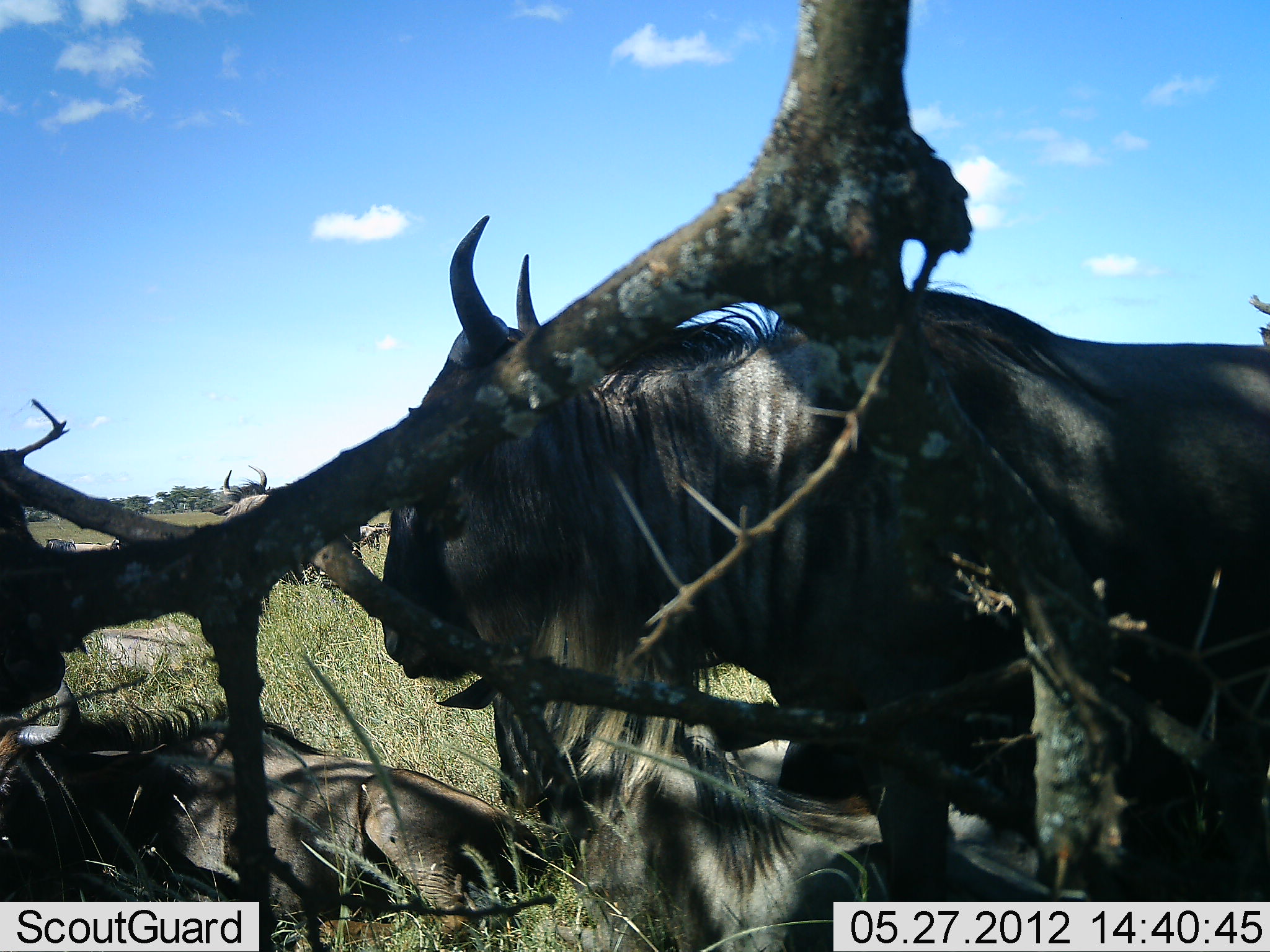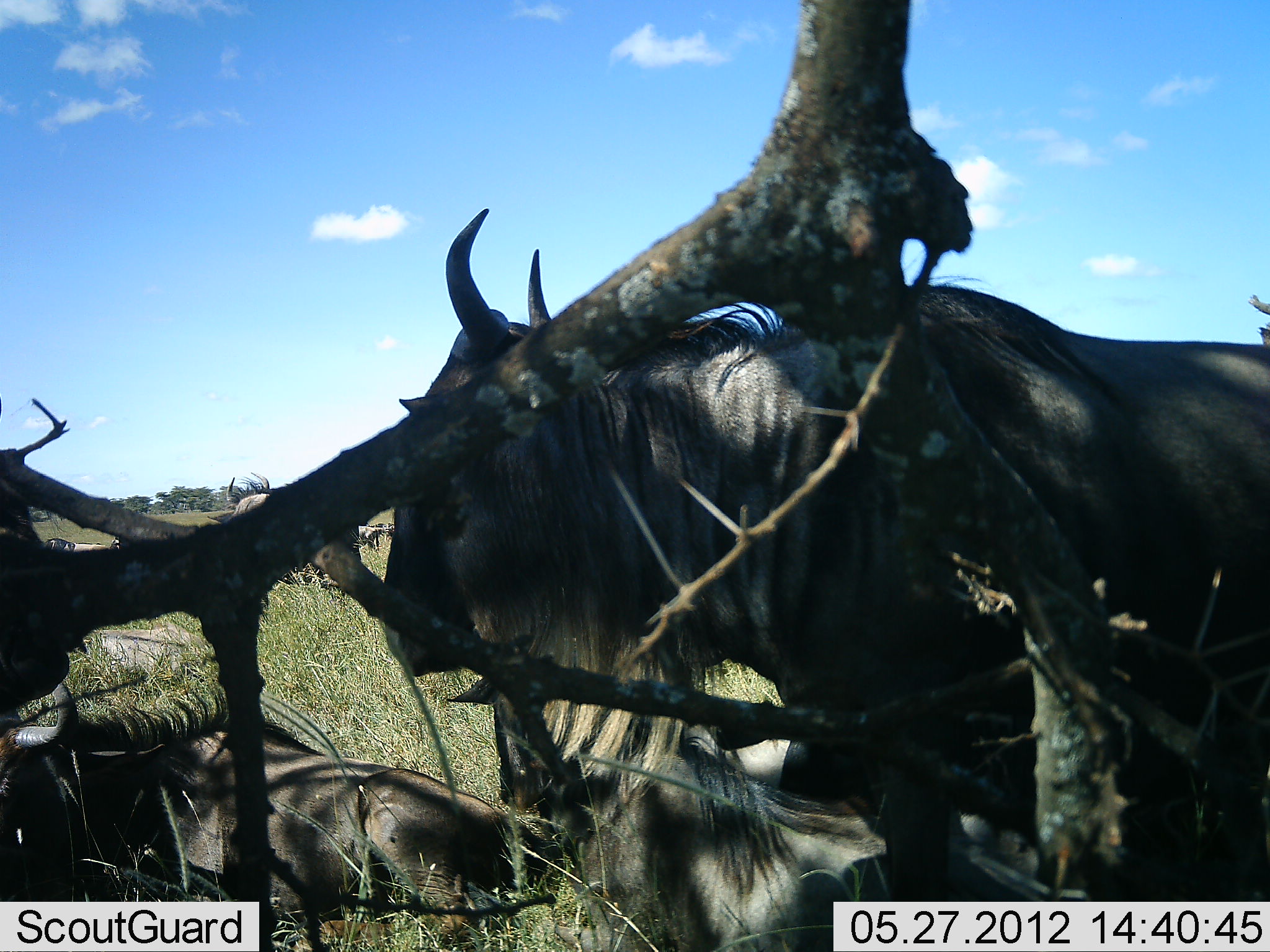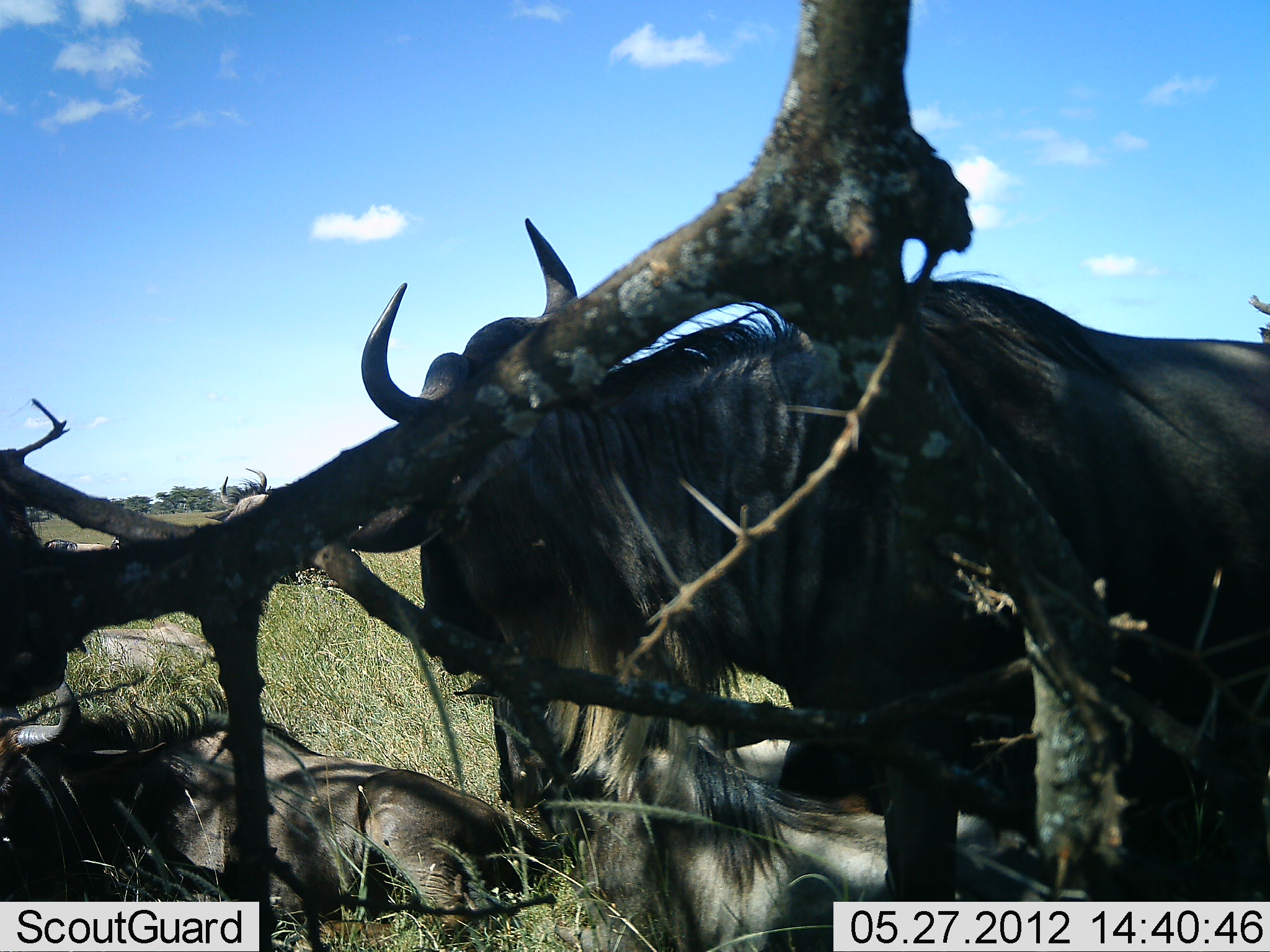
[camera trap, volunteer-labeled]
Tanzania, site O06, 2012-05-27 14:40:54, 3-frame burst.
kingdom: Animalia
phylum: Chordata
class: Mammalia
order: Artiodactyla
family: Bovidae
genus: Connochaetes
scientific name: Connochaetes taurinus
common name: blue wildebeest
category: wildebeest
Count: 4.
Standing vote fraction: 81%.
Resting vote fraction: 81%.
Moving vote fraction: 6%.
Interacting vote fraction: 3%.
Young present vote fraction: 0%.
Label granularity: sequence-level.